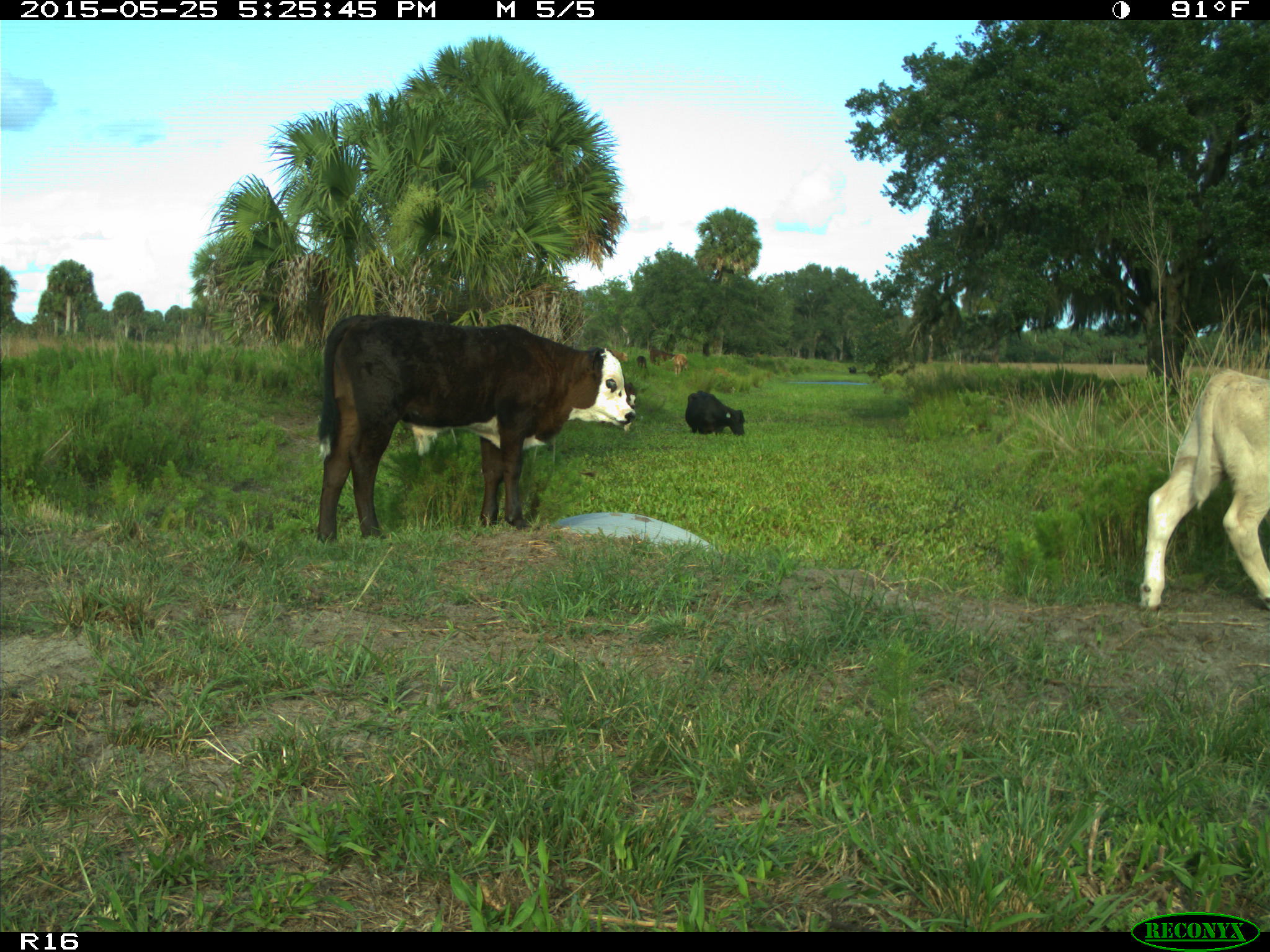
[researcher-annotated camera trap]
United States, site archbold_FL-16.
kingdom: Animalia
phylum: Chordata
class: Mammalia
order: Artiodactyla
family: Bovidae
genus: Bos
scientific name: Bos taurus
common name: domestic cow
Bos taurus (domestic cow).